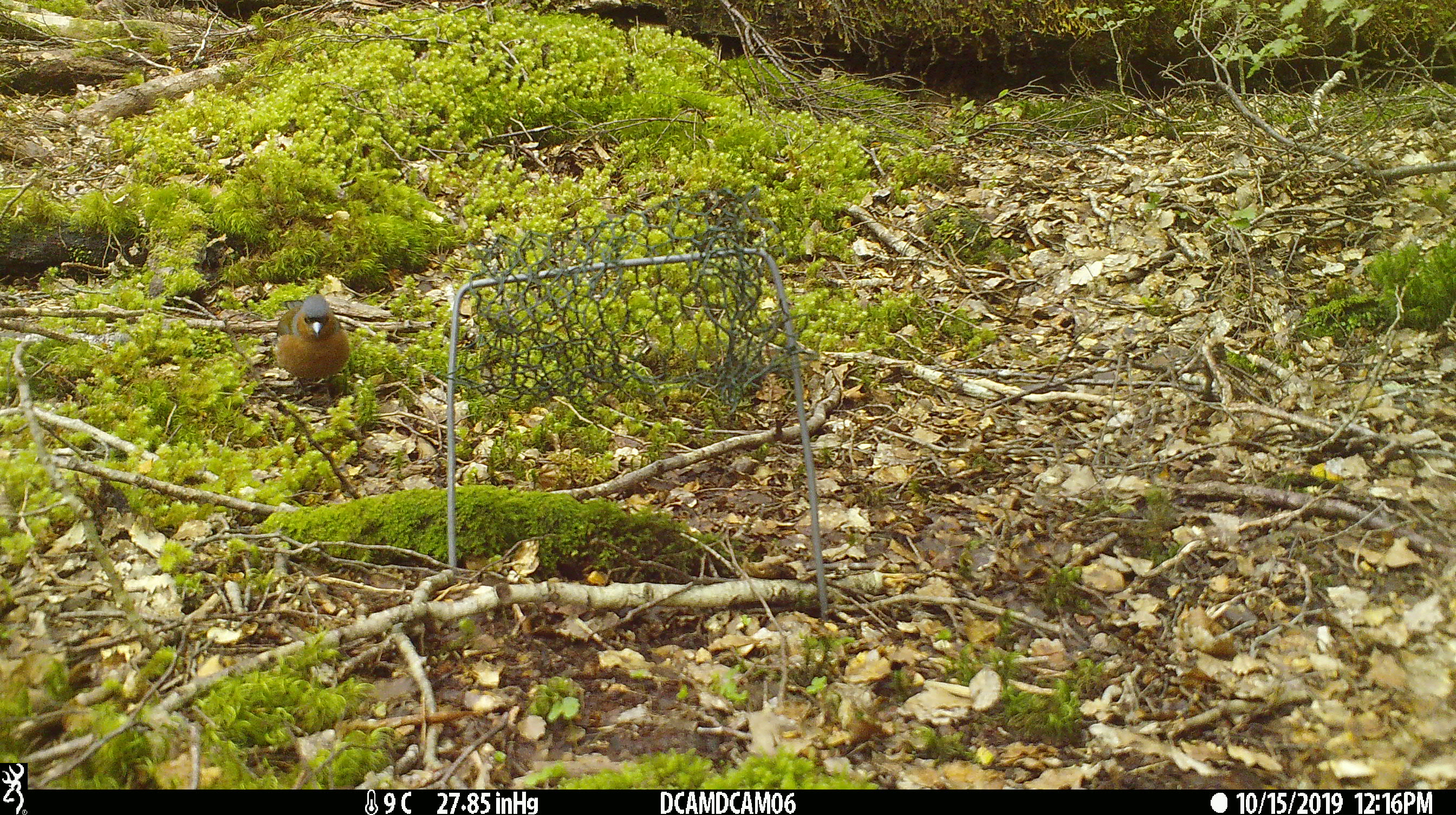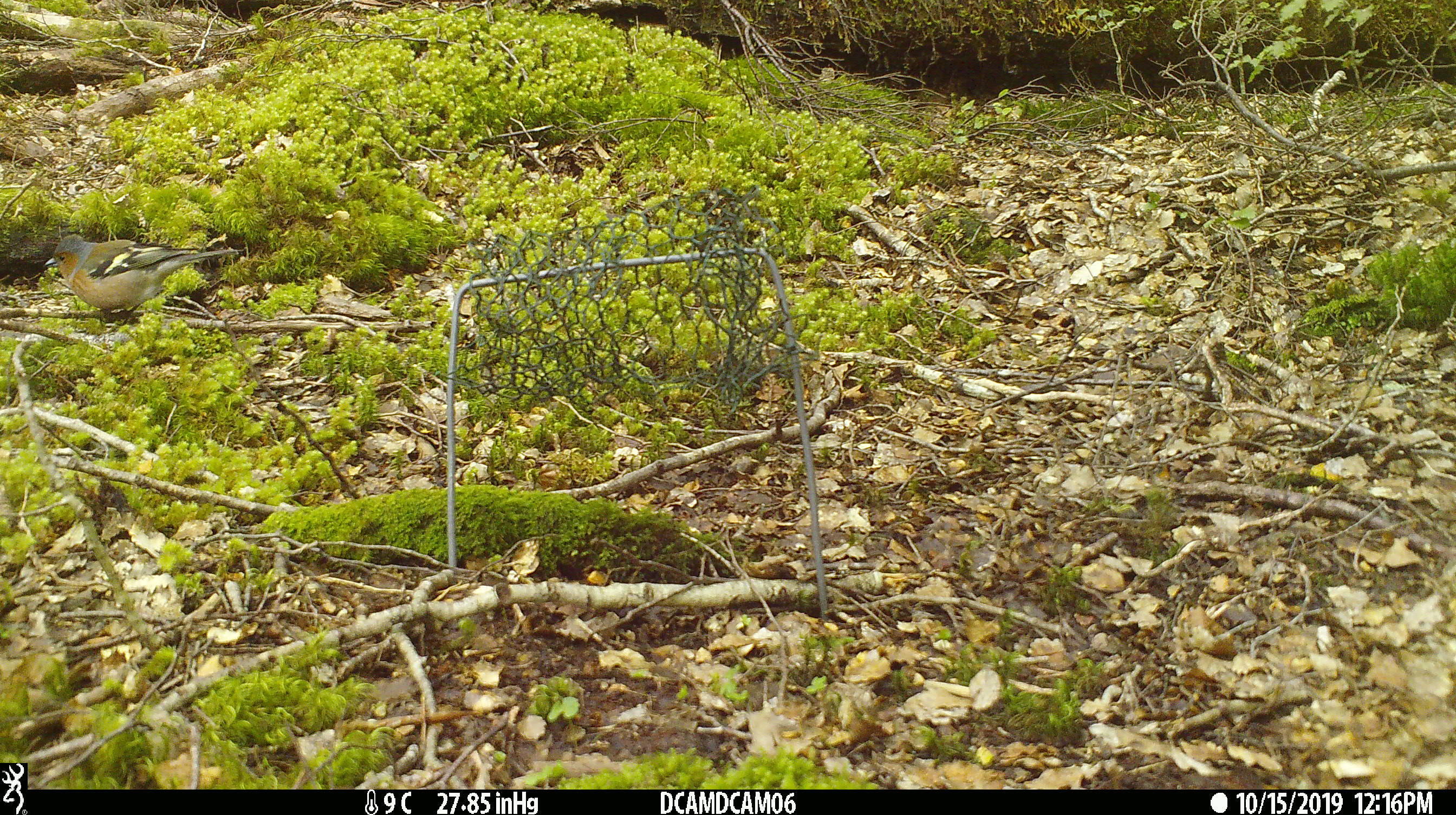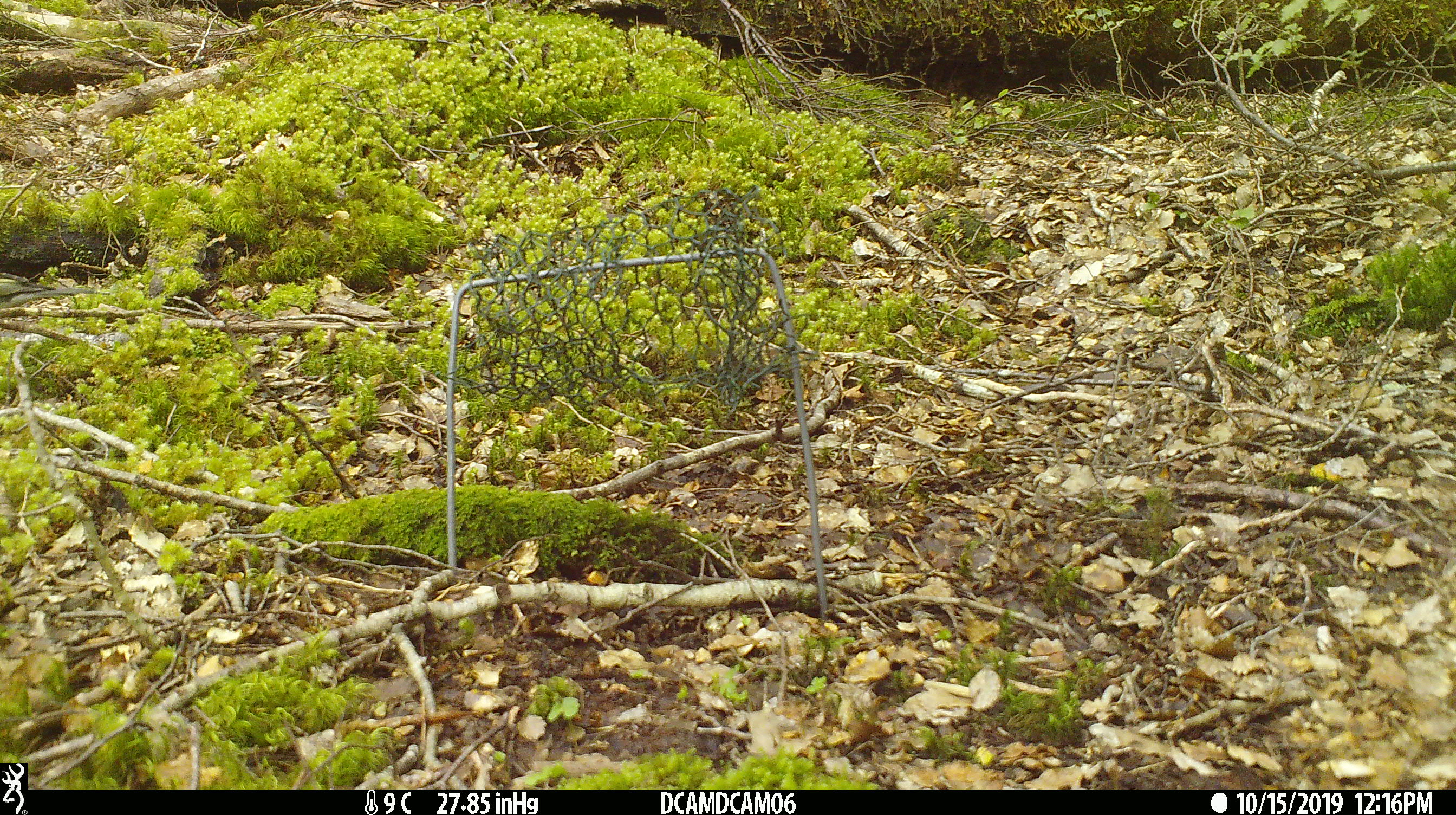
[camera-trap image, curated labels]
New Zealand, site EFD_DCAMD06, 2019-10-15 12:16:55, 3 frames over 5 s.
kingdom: Animalia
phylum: Chordata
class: Aves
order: Passeriformes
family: Fringillidae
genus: Fringilla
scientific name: Fringilla coelebs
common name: common chaffinch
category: chaffinch